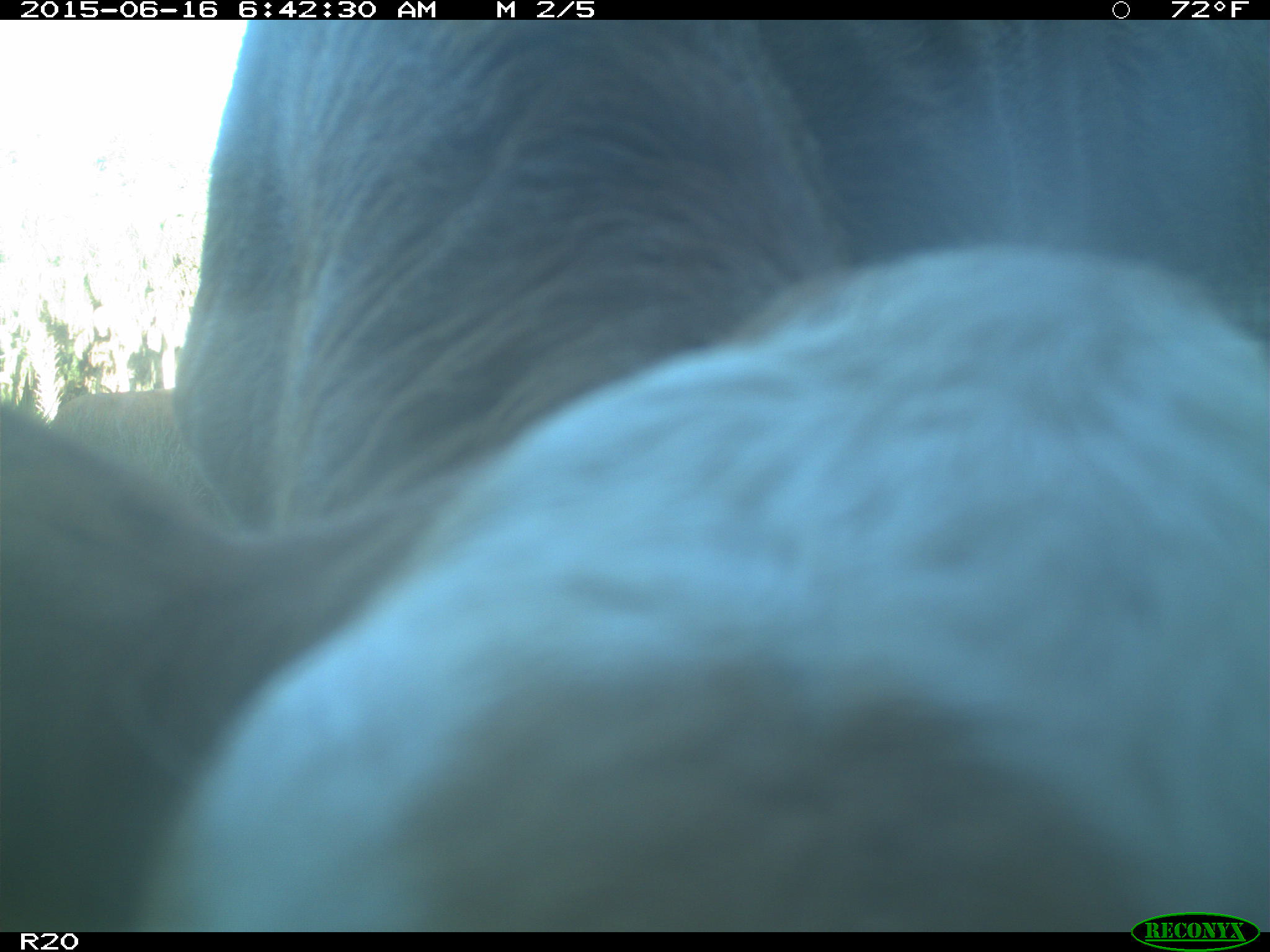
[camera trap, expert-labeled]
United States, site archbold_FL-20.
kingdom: Animalia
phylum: Chordata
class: Mammalia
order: Artiodactyla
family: Bovidae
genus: Bos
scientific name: Bos taurus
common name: domestic cow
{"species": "Bos taurus (domestic cow)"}